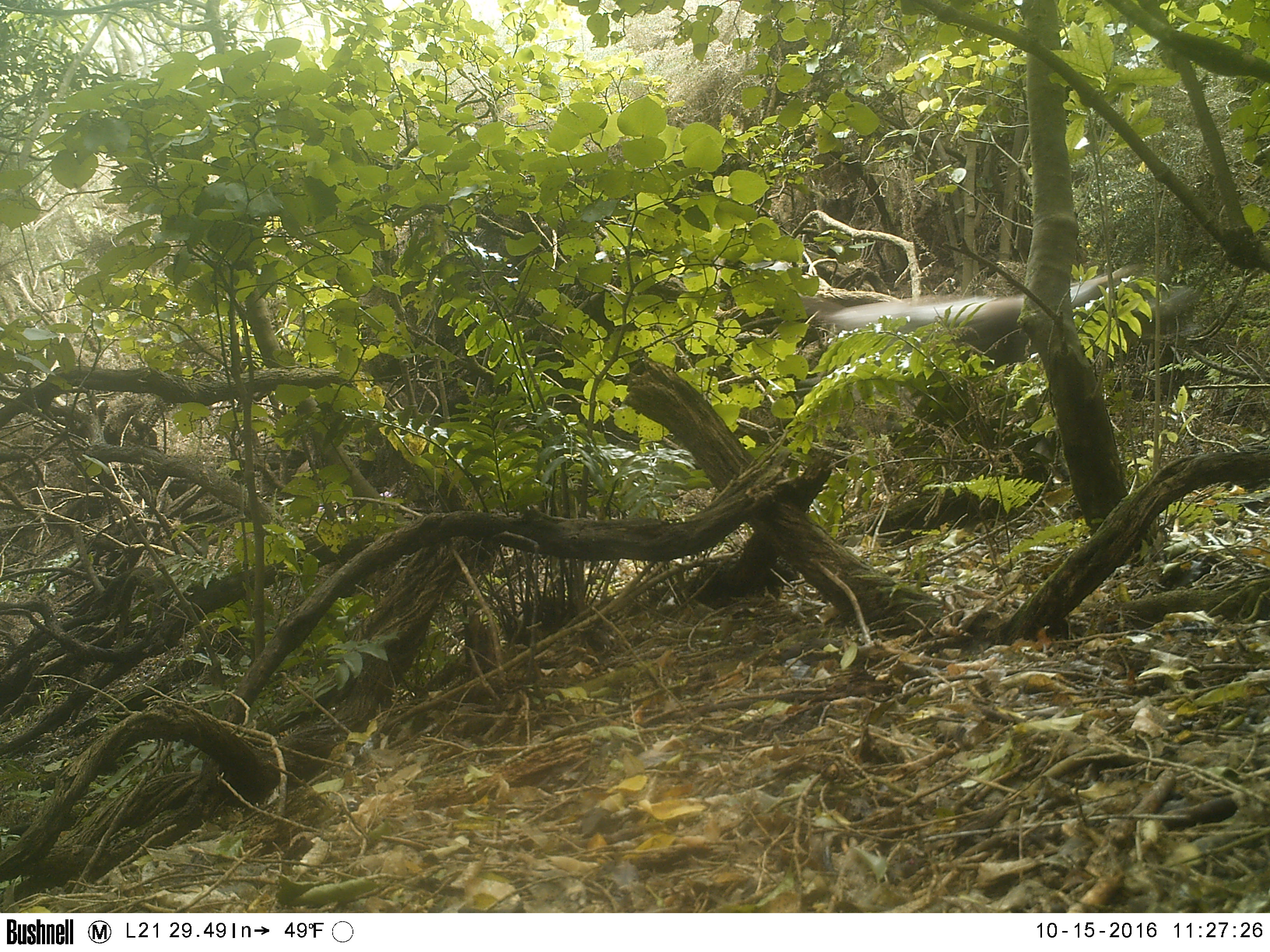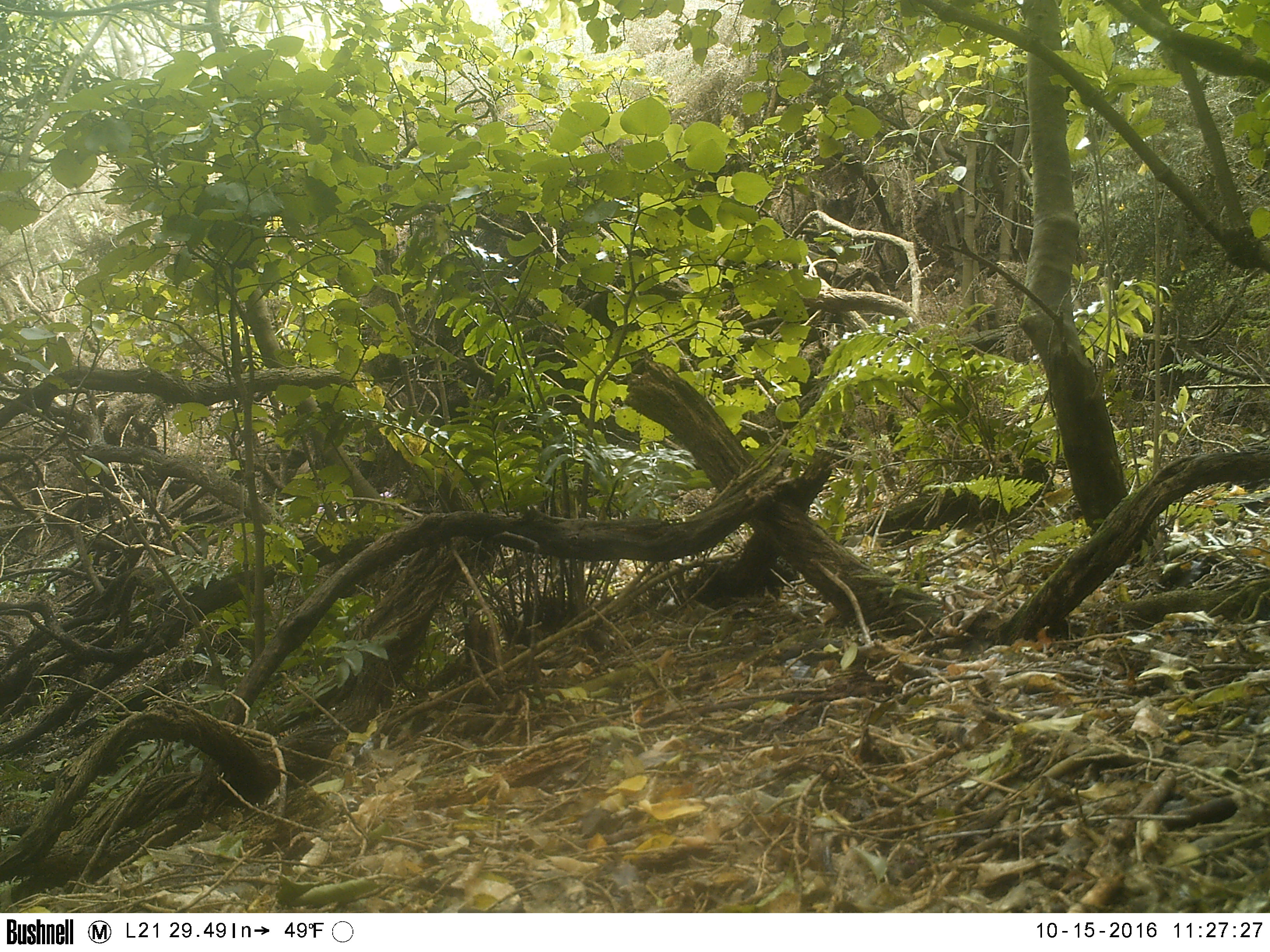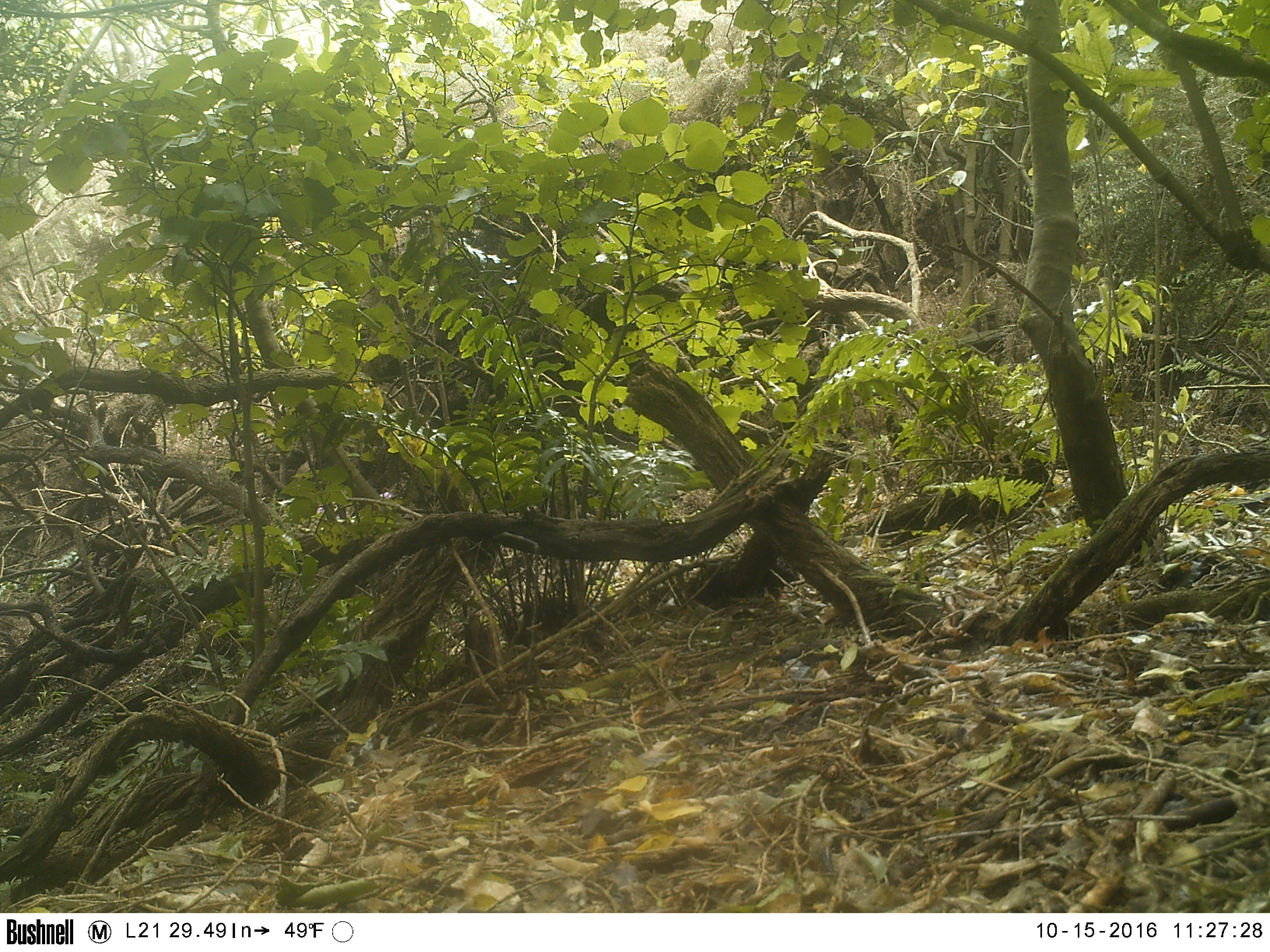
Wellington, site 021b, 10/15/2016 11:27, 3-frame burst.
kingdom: Animalia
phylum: Chordata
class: Mammalia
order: Carnivora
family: Canidae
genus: Canis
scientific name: Canis familiaris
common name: dog